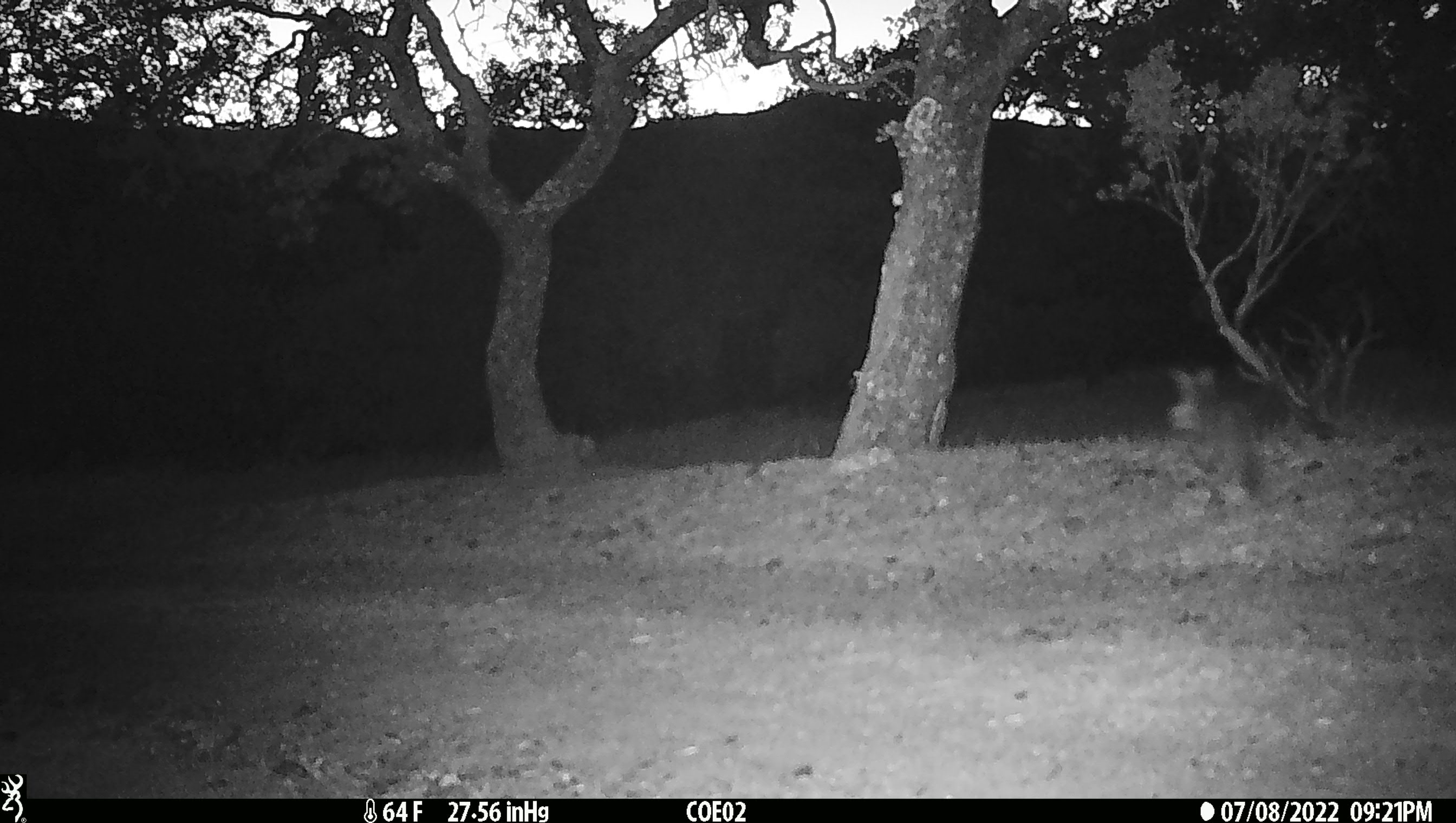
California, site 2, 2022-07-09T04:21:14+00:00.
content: unidentified animal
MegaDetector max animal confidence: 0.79